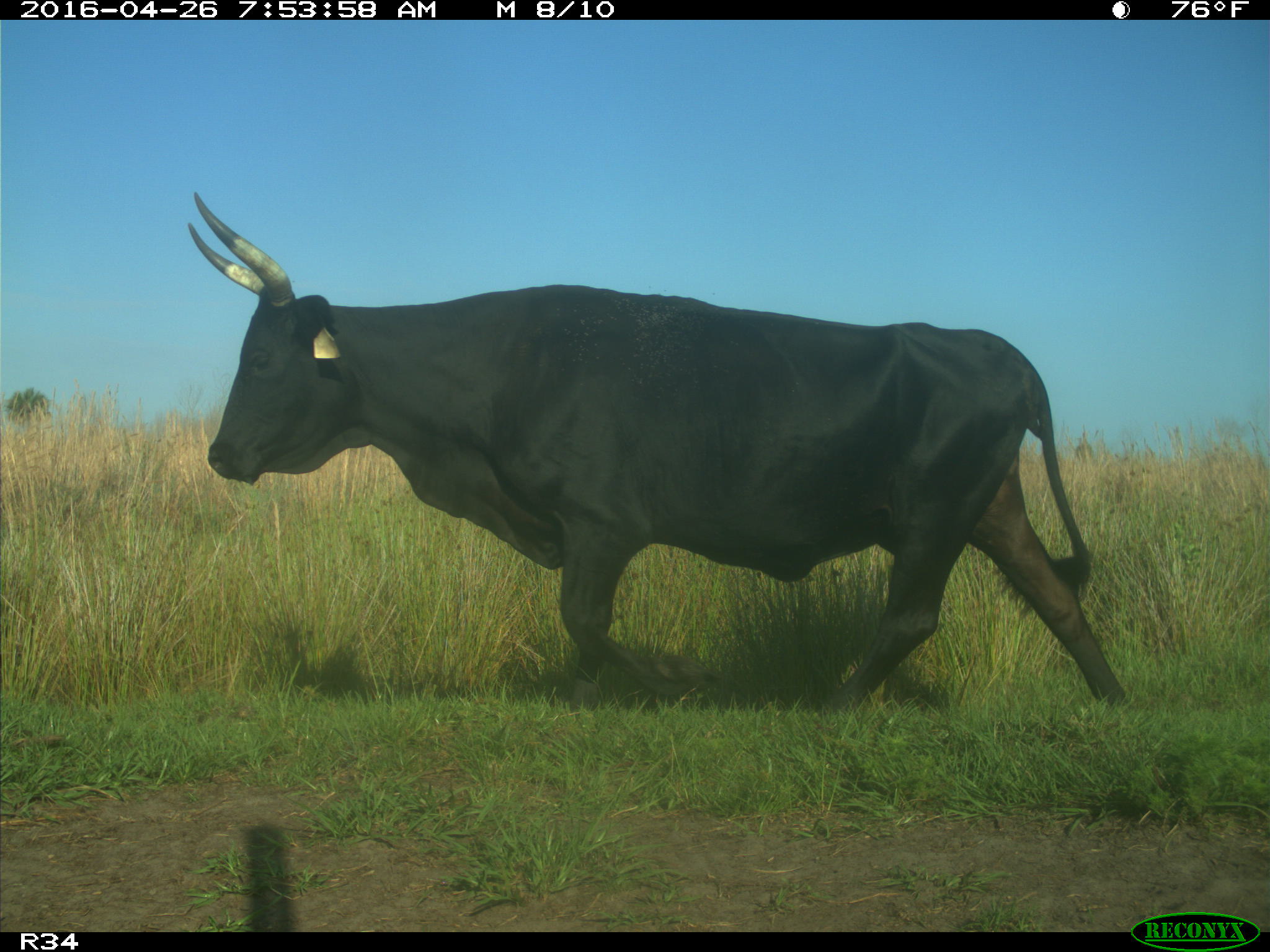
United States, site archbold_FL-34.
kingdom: Animalia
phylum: Chordata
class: Mammalia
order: Artiodactyla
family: Bovidae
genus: Bos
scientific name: Bos taurus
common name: domestic cow